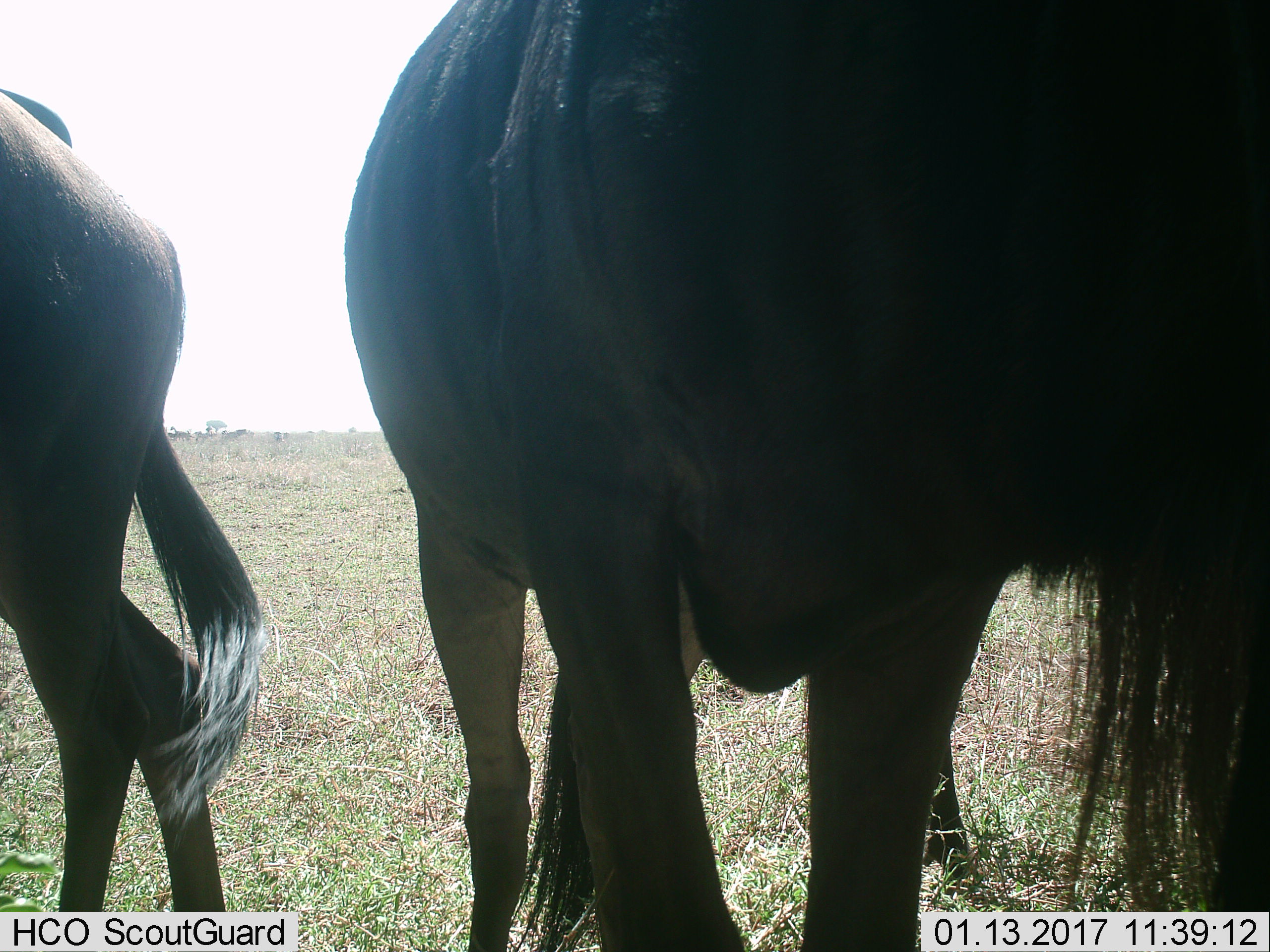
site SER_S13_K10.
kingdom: Animalia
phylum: Chordata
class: Mammalia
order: Artiodactyla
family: Bovidae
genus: Connochaetes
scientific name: Connochaetes taurinus taurinus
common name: blue wildebeest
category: wildebeestblue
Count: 2.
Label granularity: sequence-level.